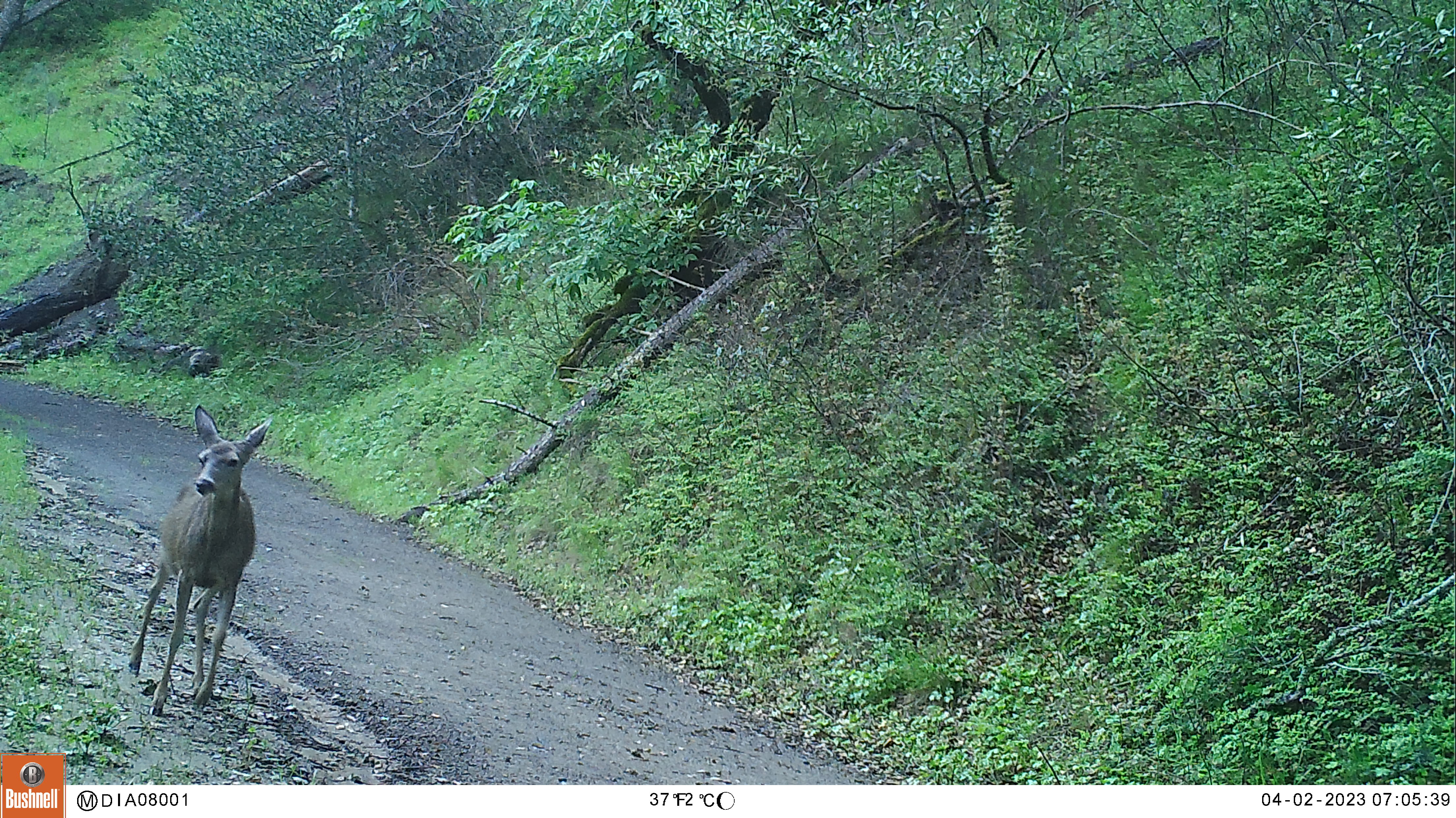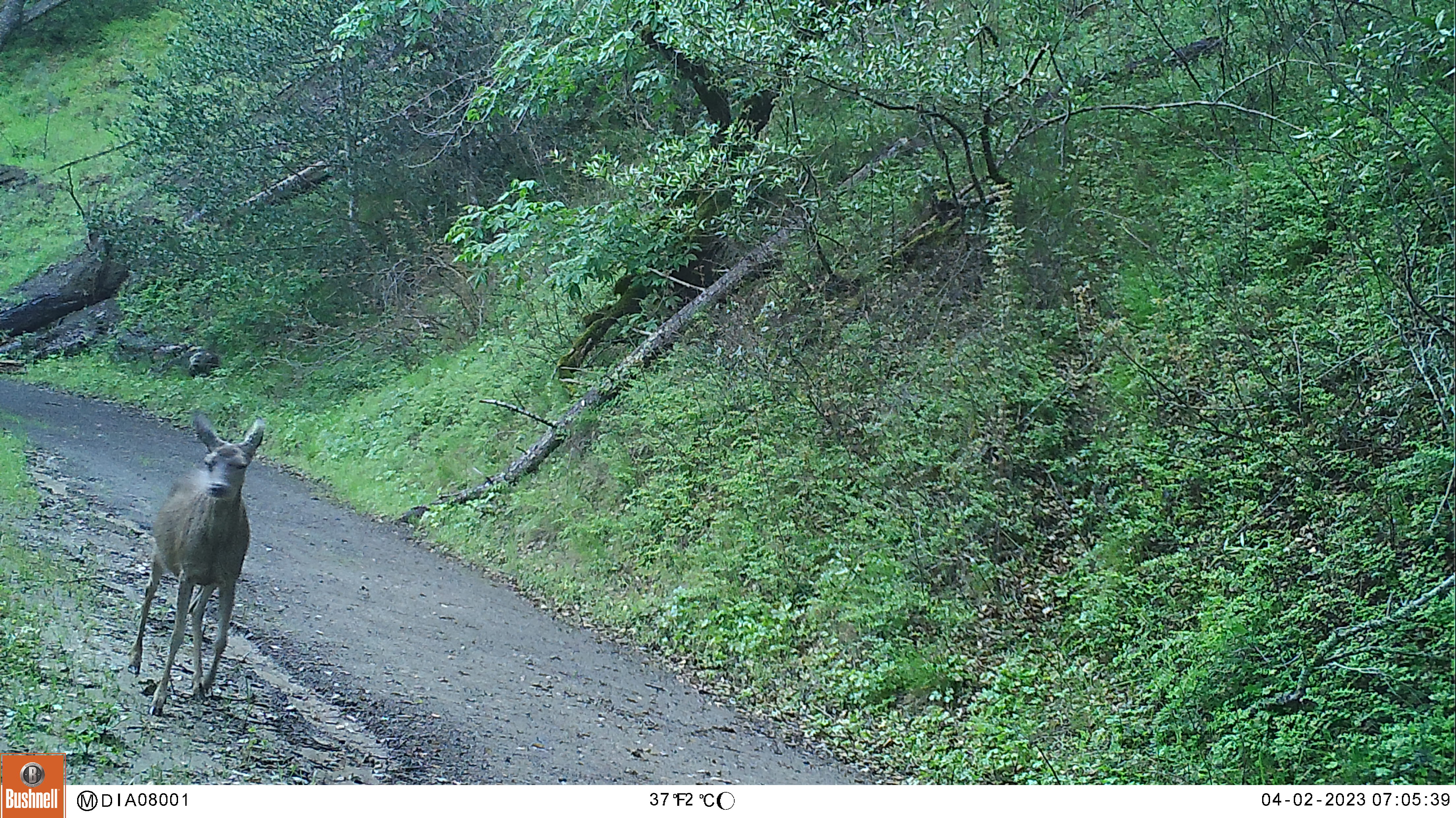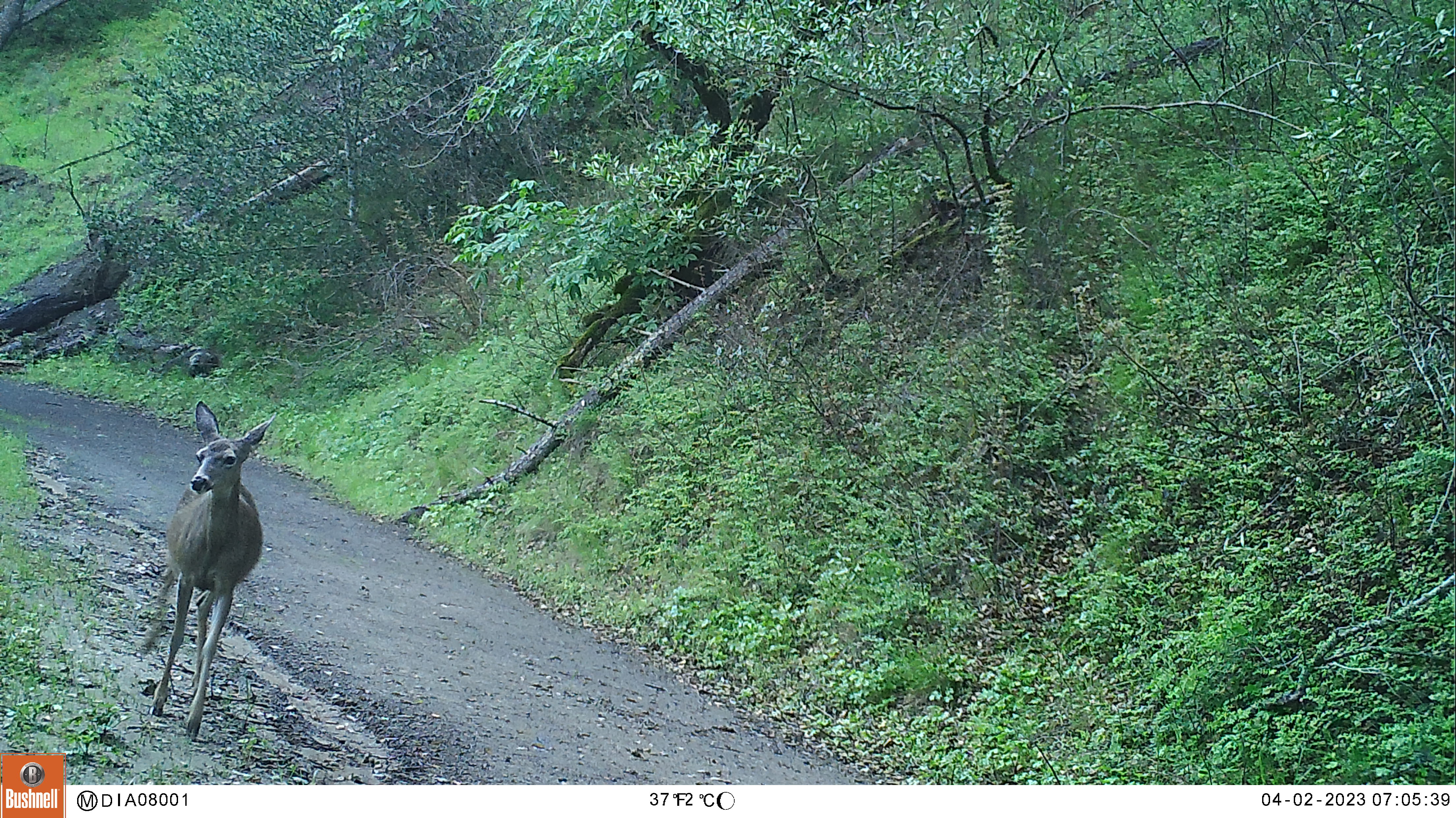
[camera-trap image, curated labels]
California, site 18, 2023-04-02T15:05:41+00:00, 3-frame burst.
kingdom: Animalia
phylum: Chordata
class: Mammalia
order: Artiodactyla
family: Cervidae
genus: Odocoileus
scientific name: Odocoileus hemionus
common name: mule deer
Mule deer (Odocoileus hemionus).